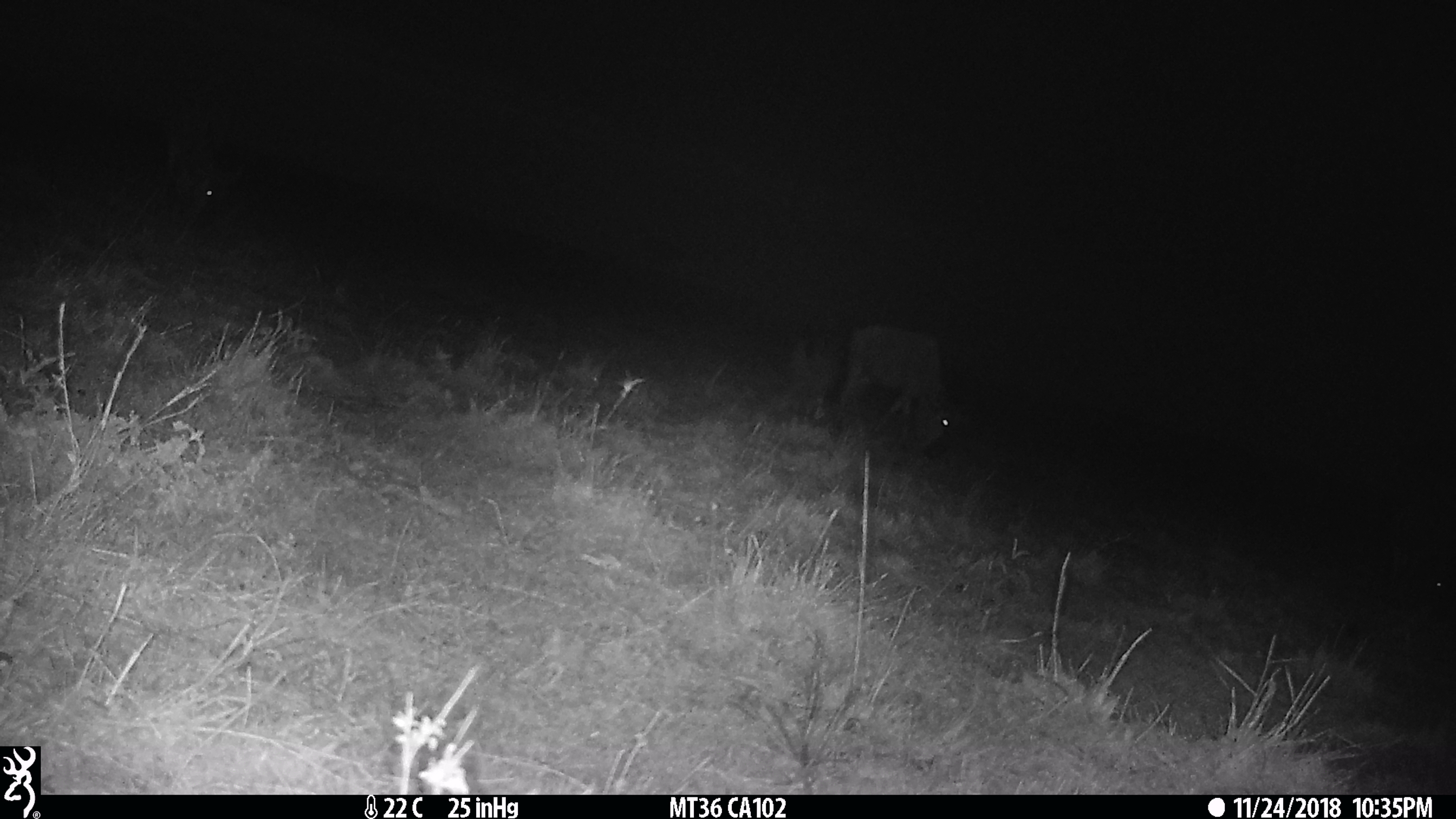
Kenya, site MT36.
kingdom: Animalia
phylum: Chordata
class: Mammalia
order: Artiodactyla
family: Bovidae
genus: Connochaetes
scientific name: Connochaetes taurinus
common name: blue wildebeest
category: wildebeest